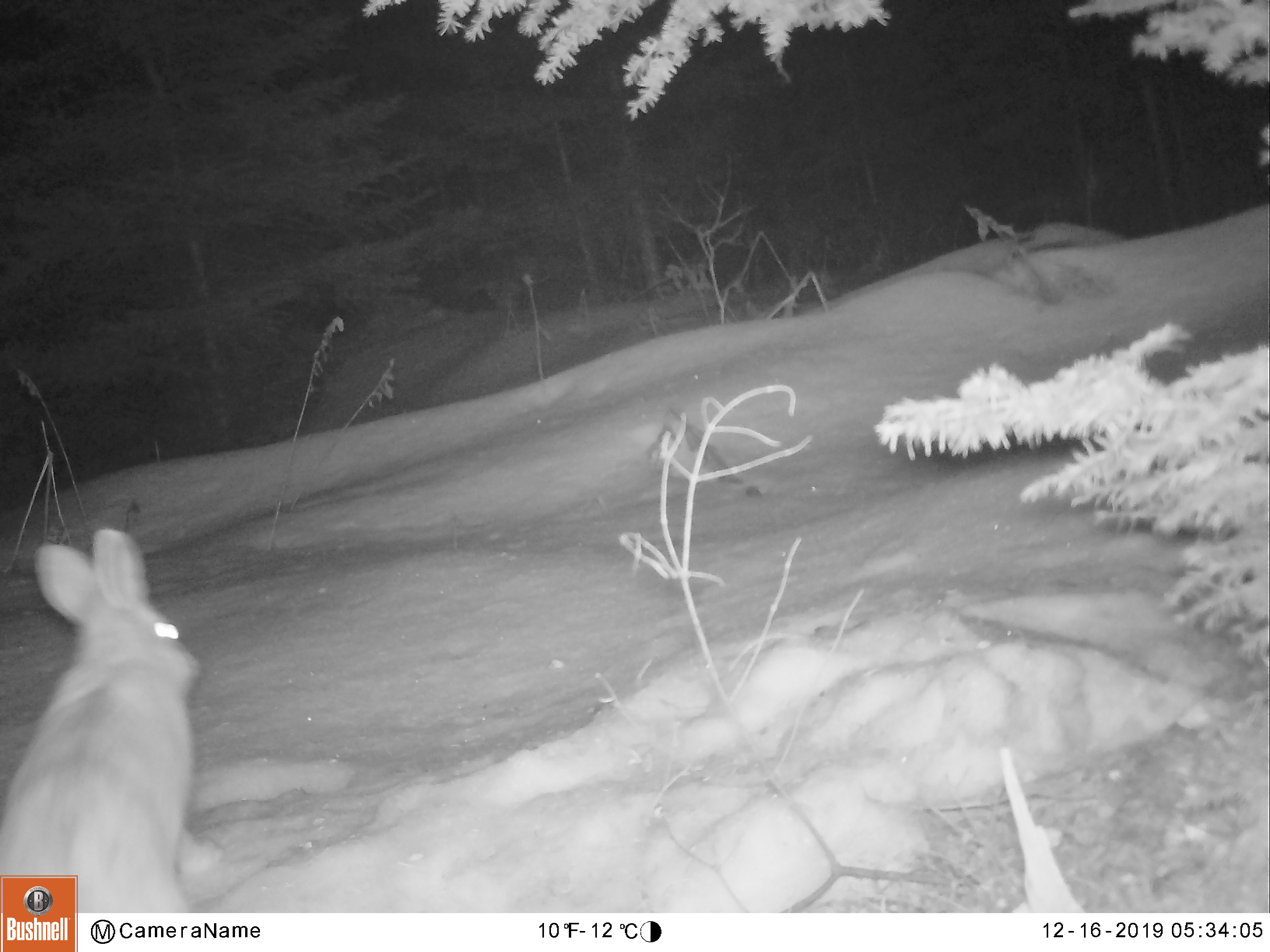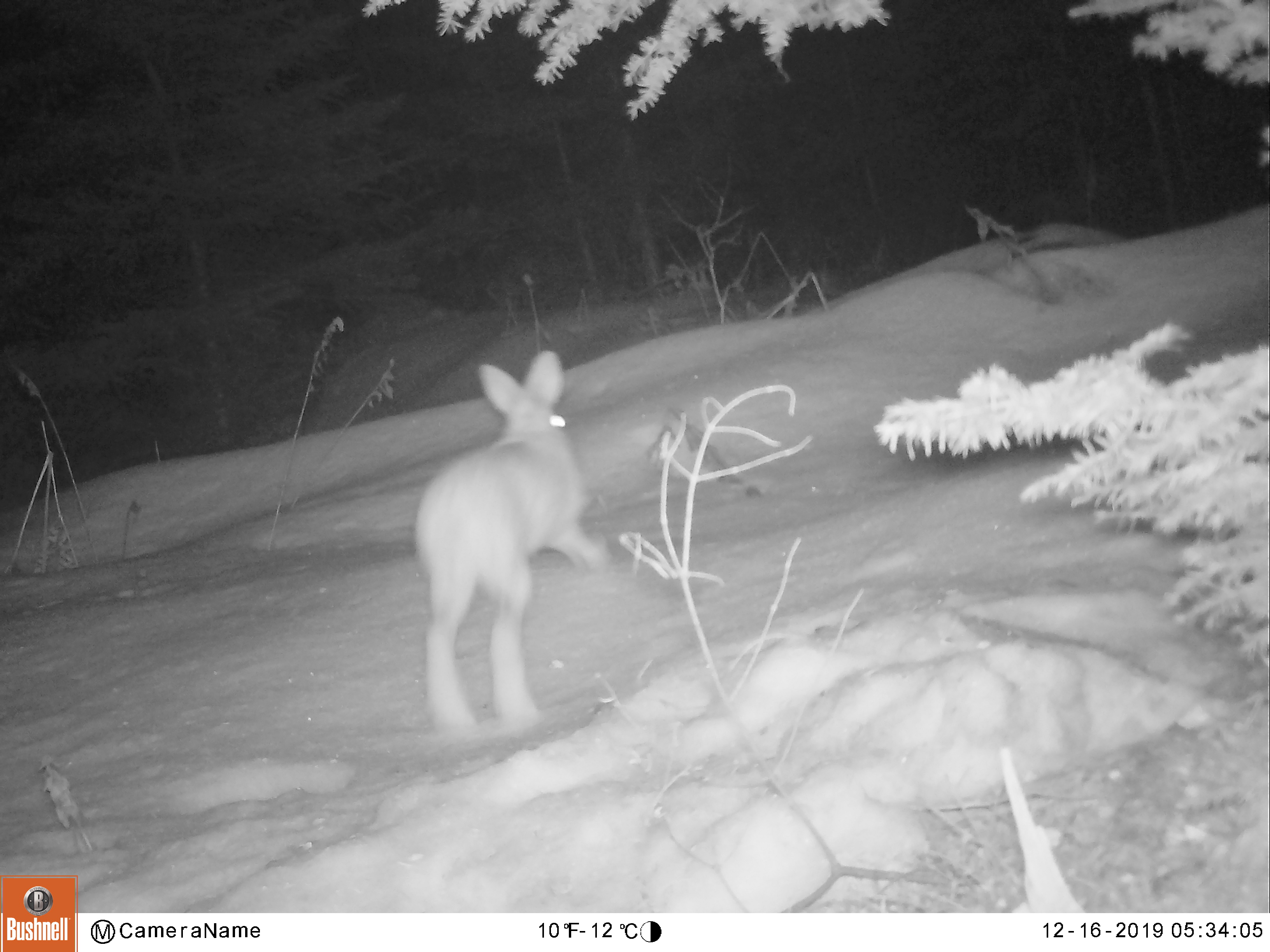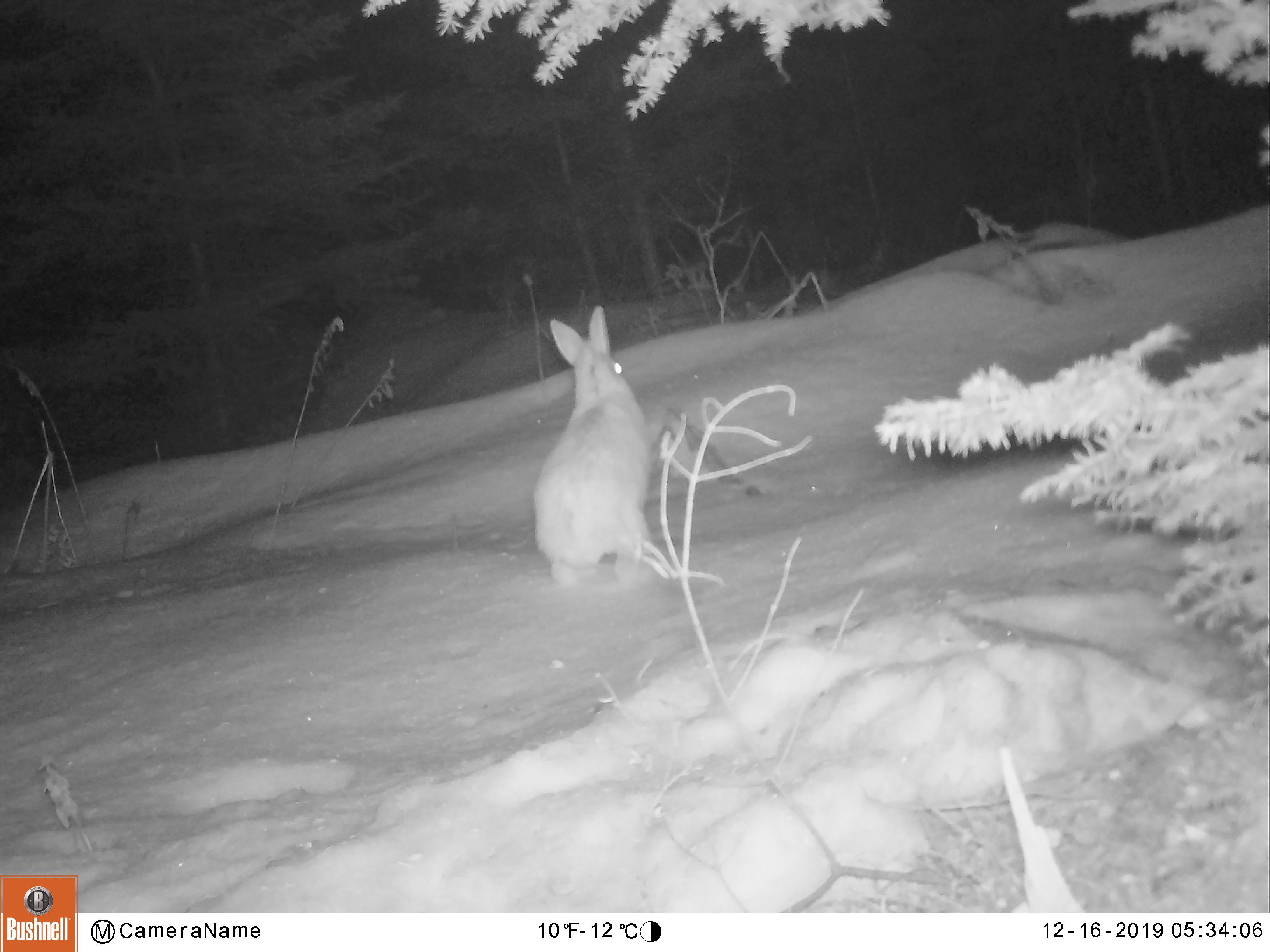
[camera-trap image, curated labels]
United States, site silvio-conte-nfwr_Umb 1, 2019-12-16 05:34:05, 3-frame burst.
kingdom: Animalia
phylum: Chordata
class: Mammalia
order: Lagomorpha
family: Leporidae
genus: Lepus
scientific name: Lepus americanus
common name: snowshoe hare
Snowshoe hare (Lepus americanus).